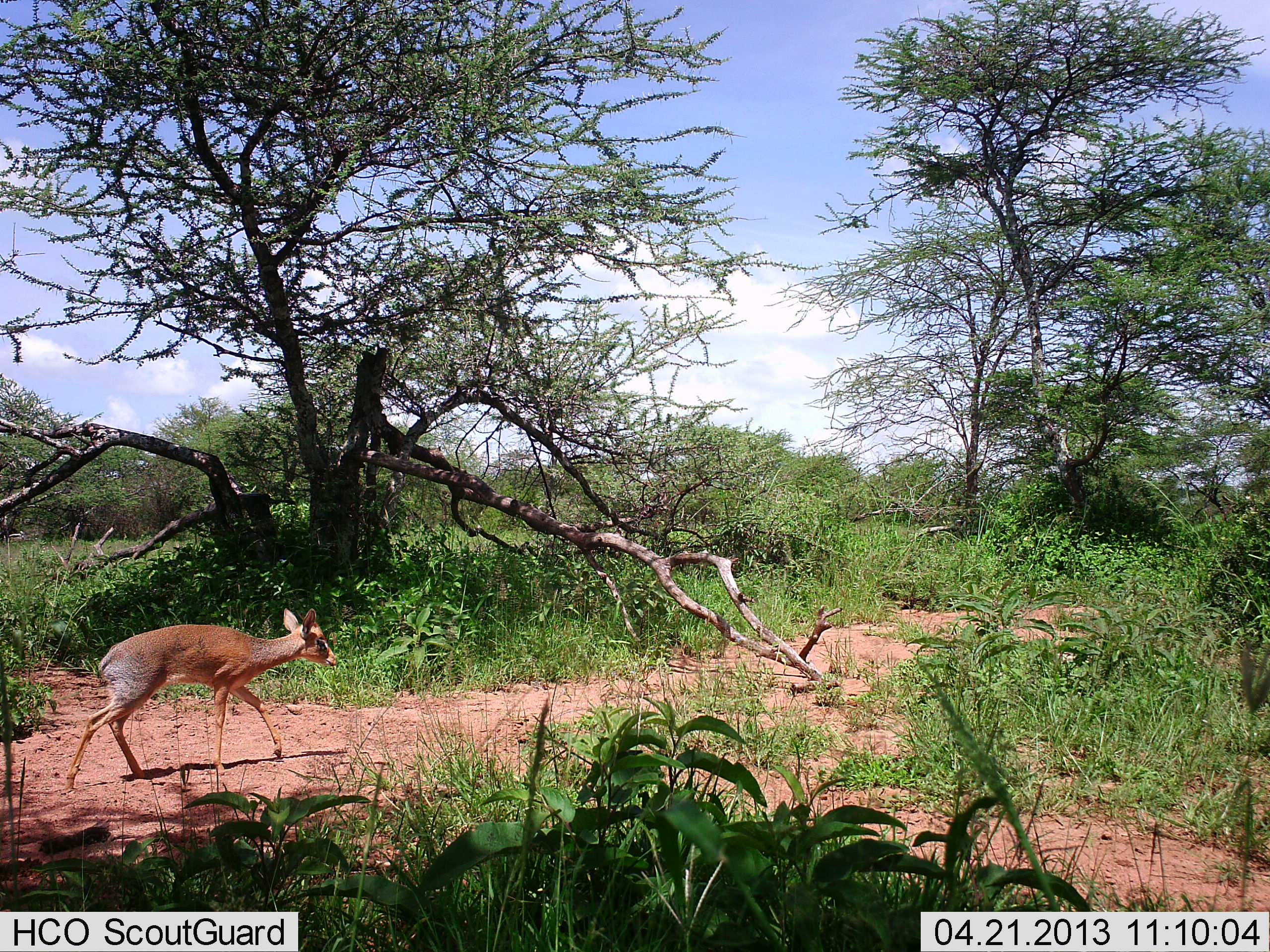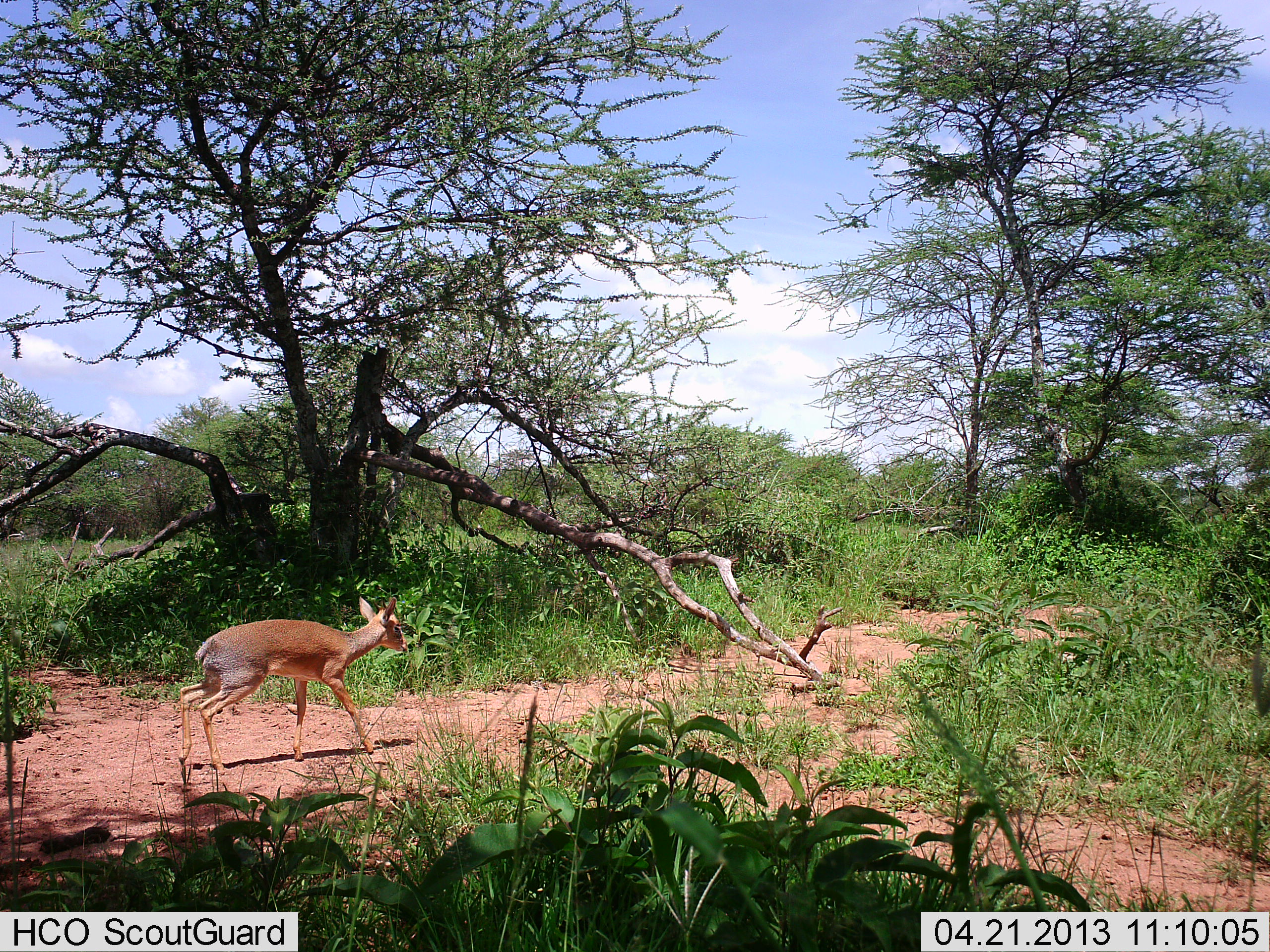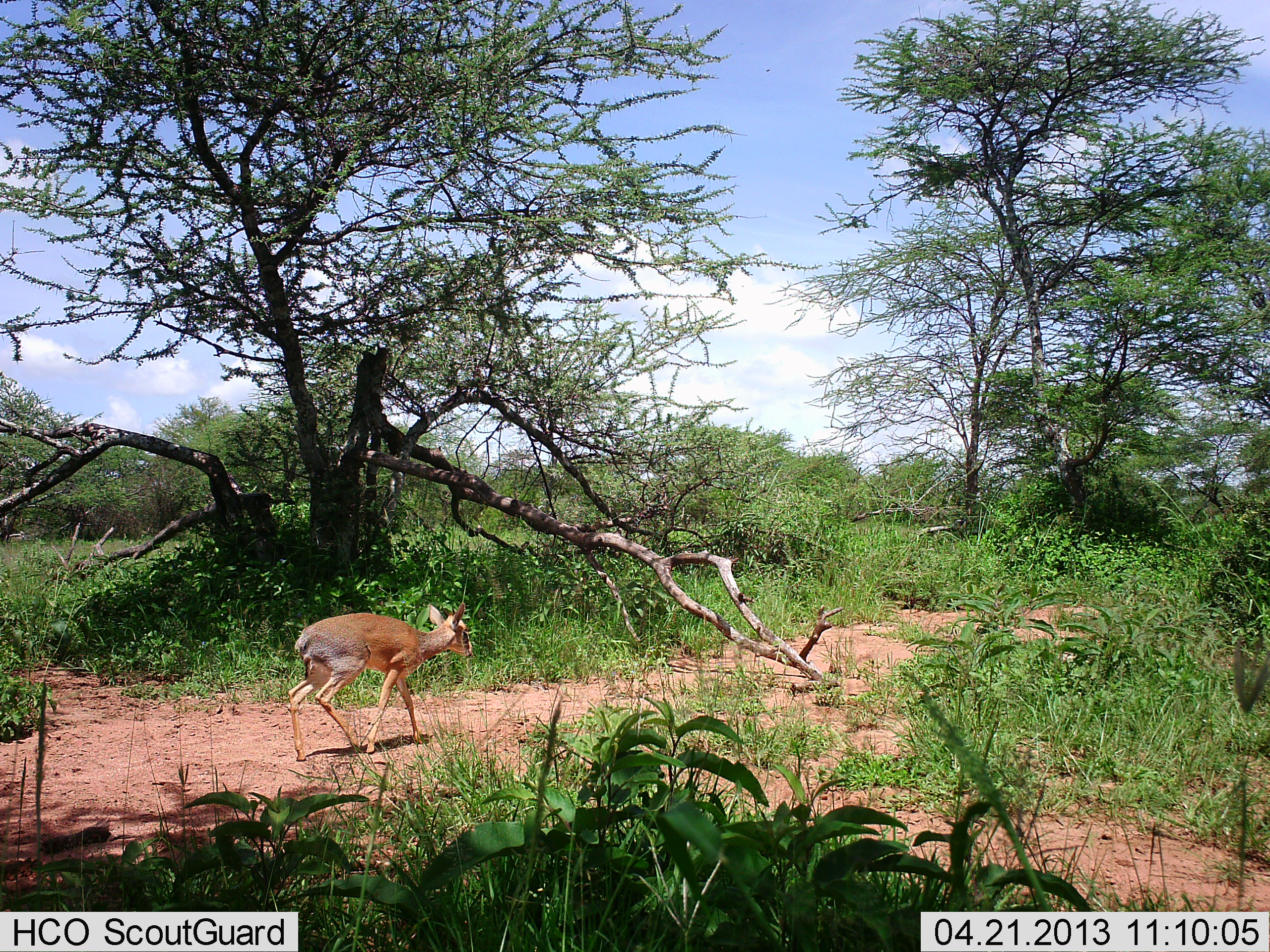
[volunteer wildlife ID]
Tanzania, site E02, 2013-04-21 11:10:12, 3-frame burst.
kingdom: Animalia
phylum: Chordata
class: Mammalia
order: Artiodactyla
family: Bovidae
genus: Madoqua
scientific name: Madoqua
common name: dikdik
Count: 1.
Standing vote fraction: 7%.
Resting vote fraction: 0%.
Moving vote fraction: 100%.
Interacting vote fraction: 0%.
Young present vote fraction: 0%.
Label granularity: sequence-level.